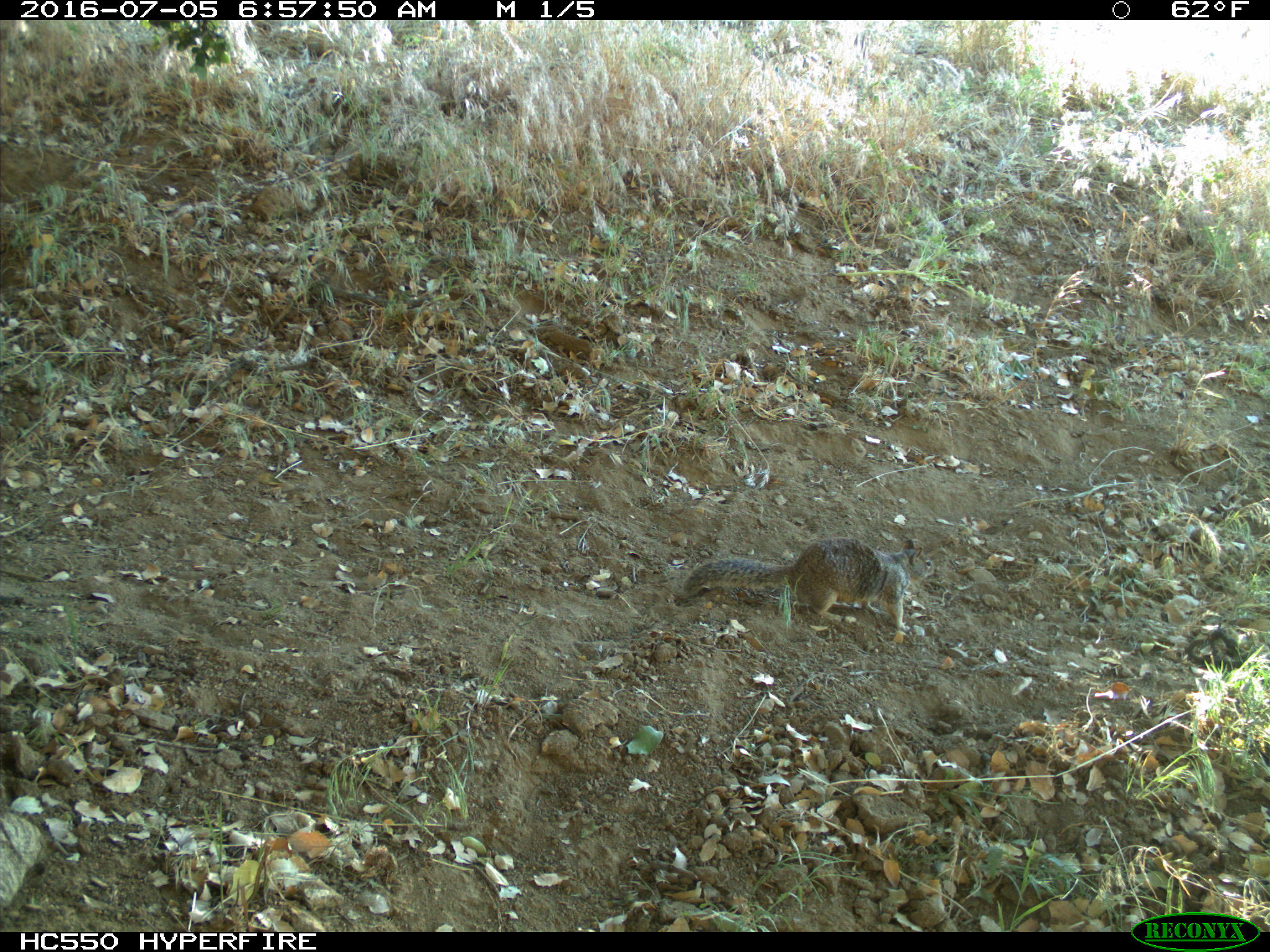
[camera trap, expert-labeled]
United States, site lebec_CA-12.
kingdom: Animalia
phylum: Chordata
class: Mammalia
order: Rodentia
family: Sciuridae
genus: Otospermophilus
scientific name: Otospermophilus beecheyi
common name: california ground squirrel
Otospermophilus beecheyi (california ground squirrel).